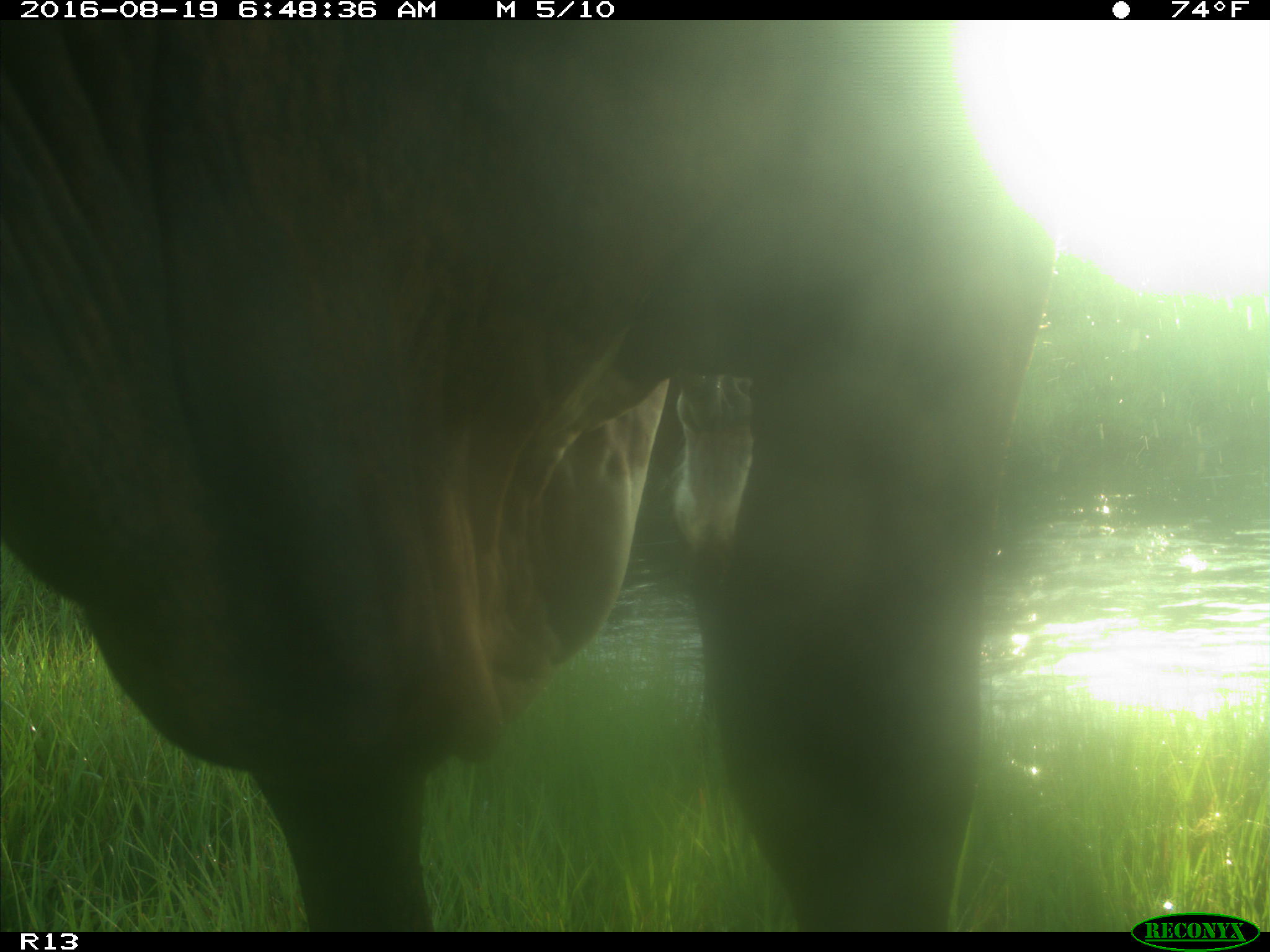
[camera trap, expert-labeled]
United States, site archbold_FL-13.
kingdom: Animalia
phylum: Chordata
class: Mammalia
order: Artiodactyla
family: Bovidae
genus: Bos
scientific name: Bos taurus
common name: domestic cow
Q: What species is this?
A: Bos taurus (domestic cow).